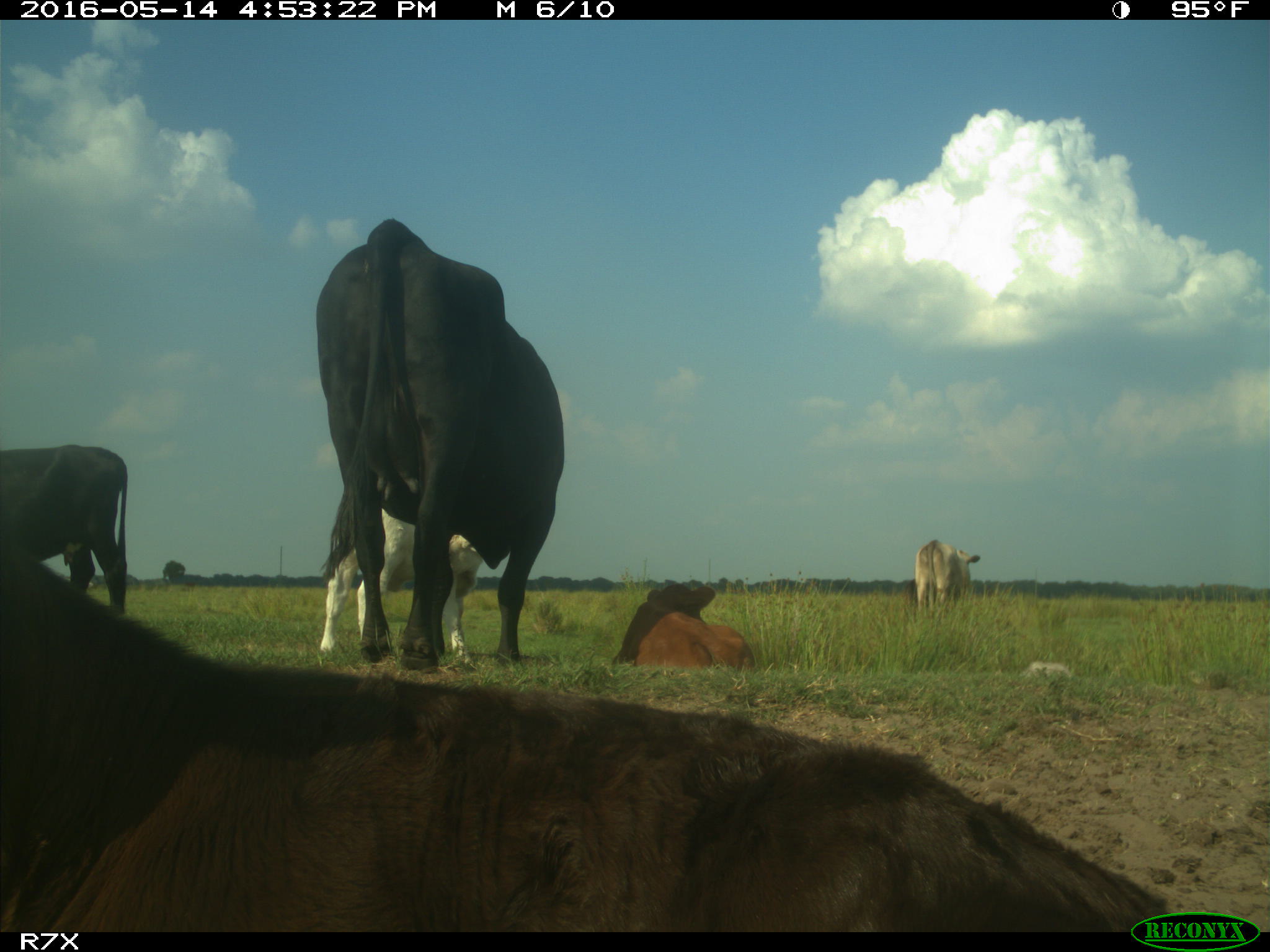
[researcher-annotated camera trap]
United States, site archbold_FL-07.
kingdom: Animalia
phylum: Chordata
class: Mammalia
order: Artiodactyla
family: Bovidae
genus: Bos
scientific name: Bos taurus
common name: domestic cow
Bos taurus (domestic cow).